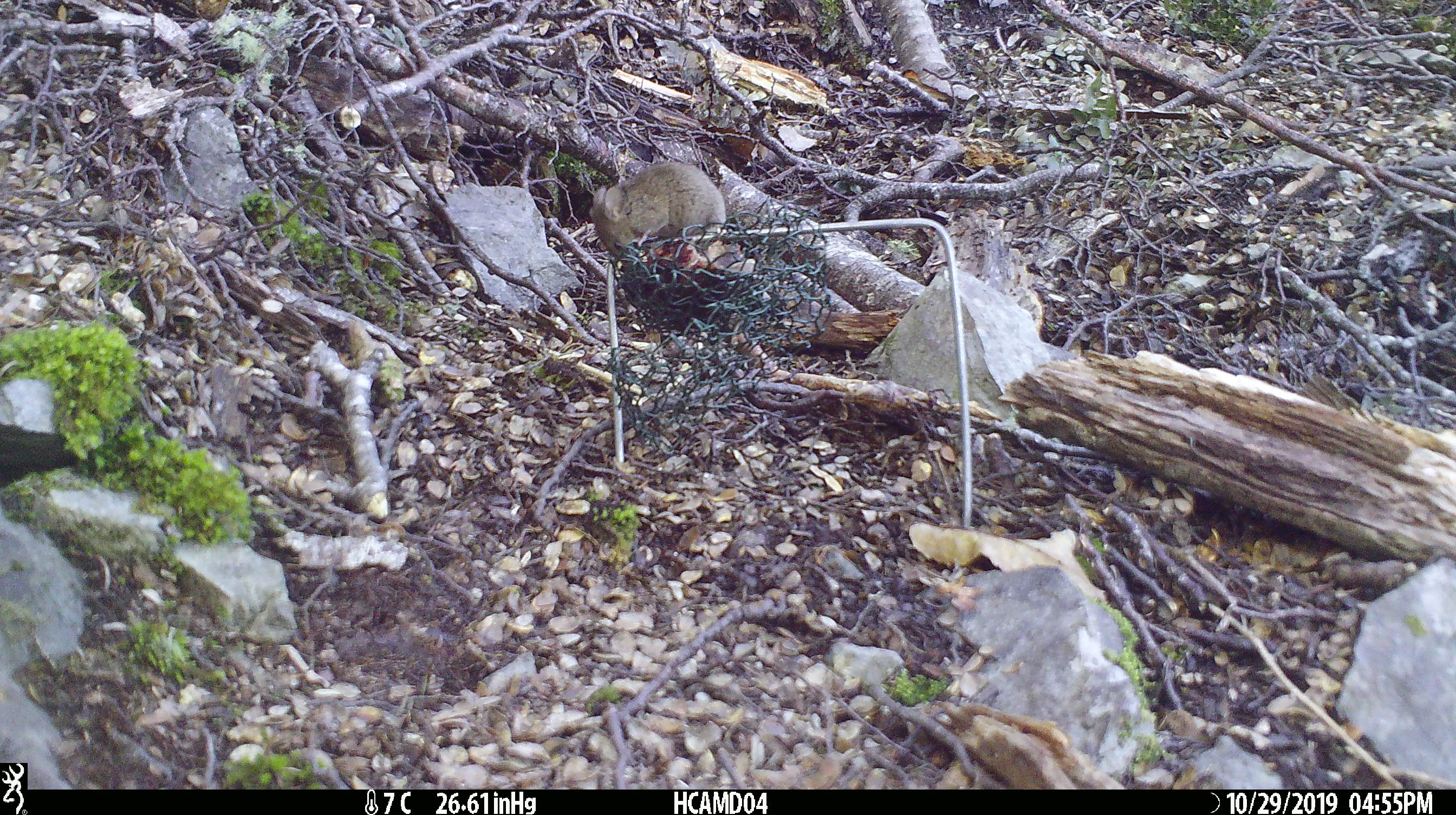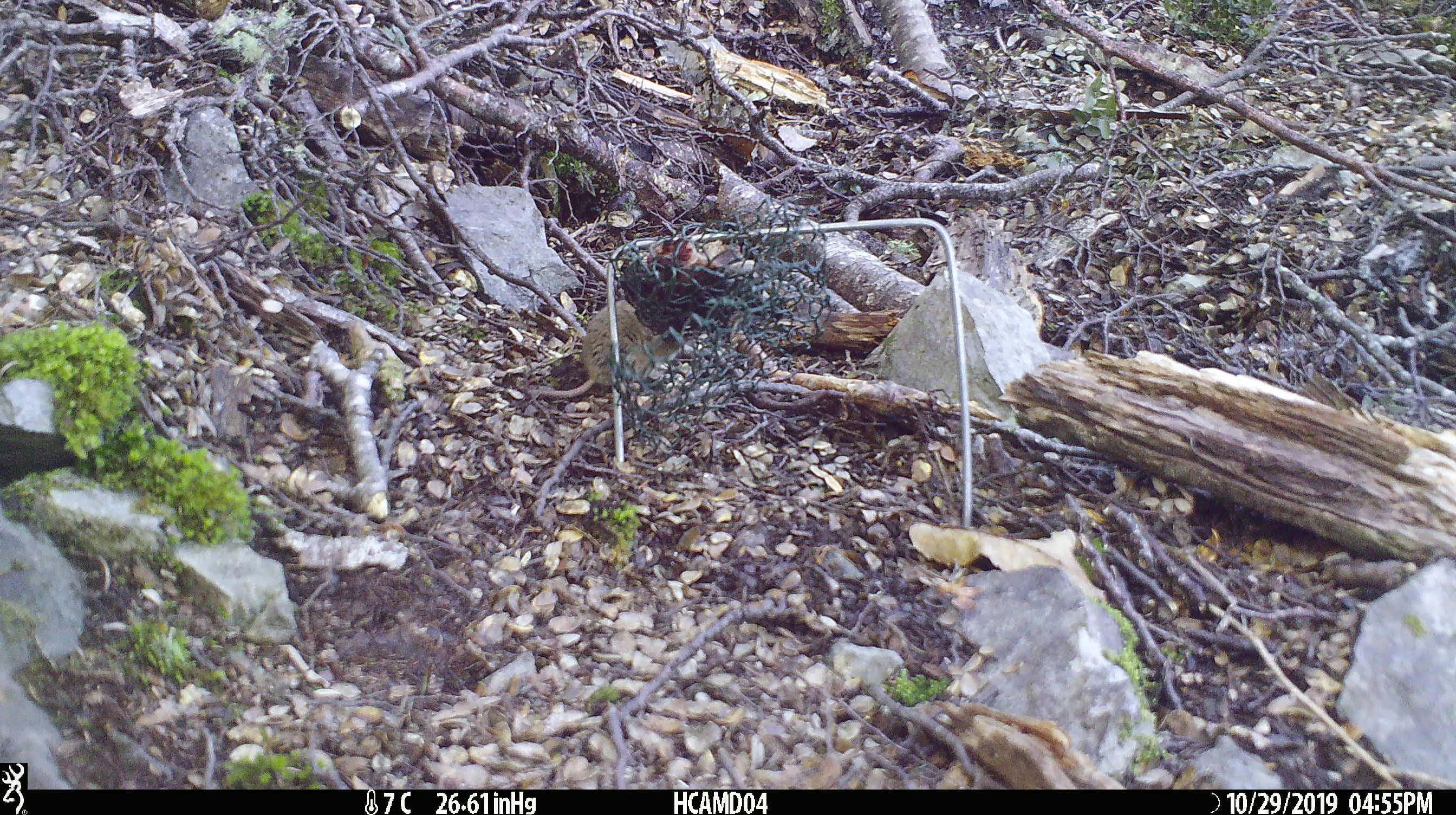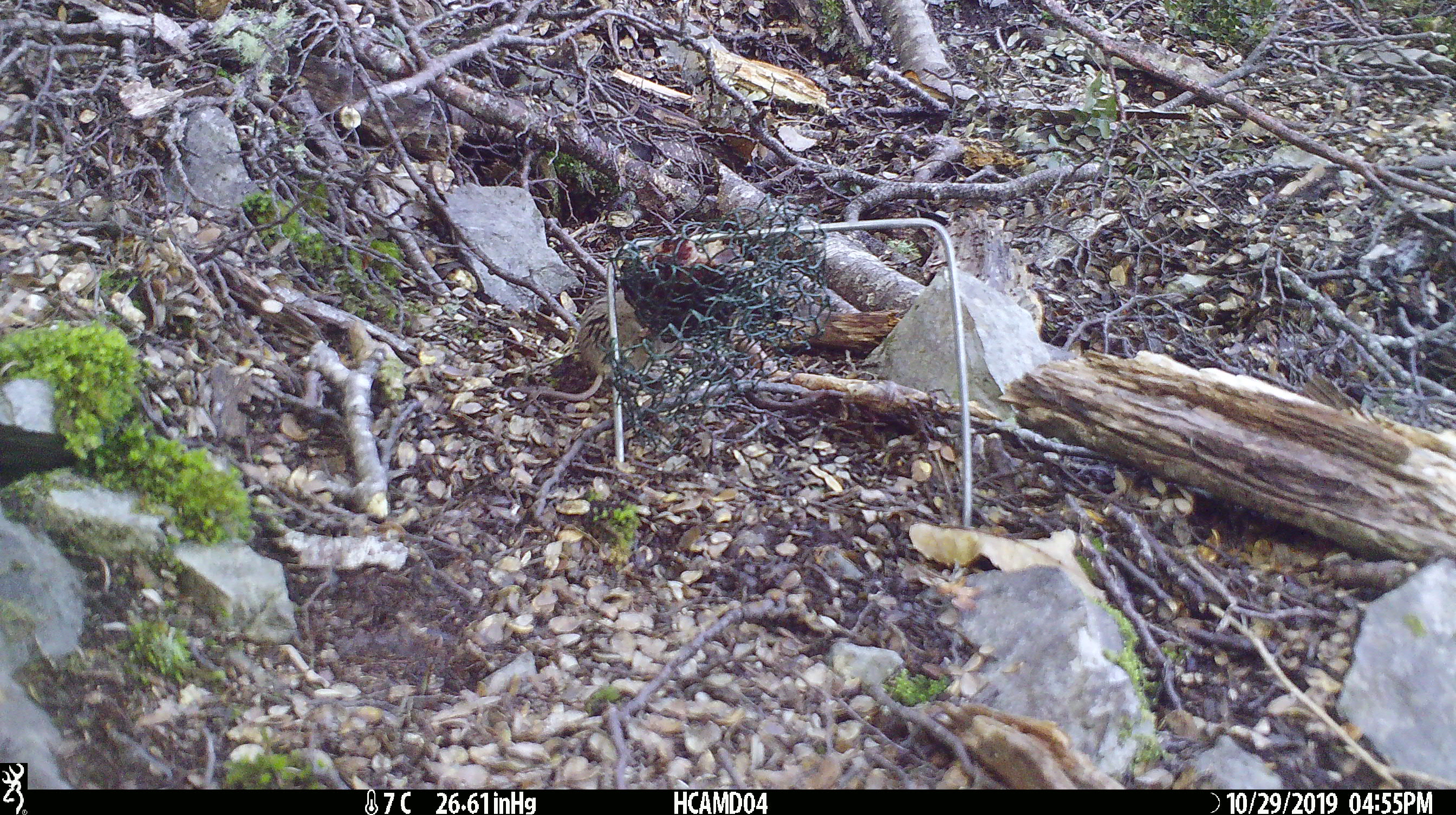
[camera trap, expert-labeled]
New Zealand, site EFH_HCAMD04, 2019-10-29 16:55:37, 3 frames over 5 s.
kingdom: Animalia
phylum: Chordata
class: Mammalia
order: Rodentia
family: Muridae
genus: Mus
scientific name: Mus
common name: mouse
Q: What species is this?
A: Mouse (Mus).